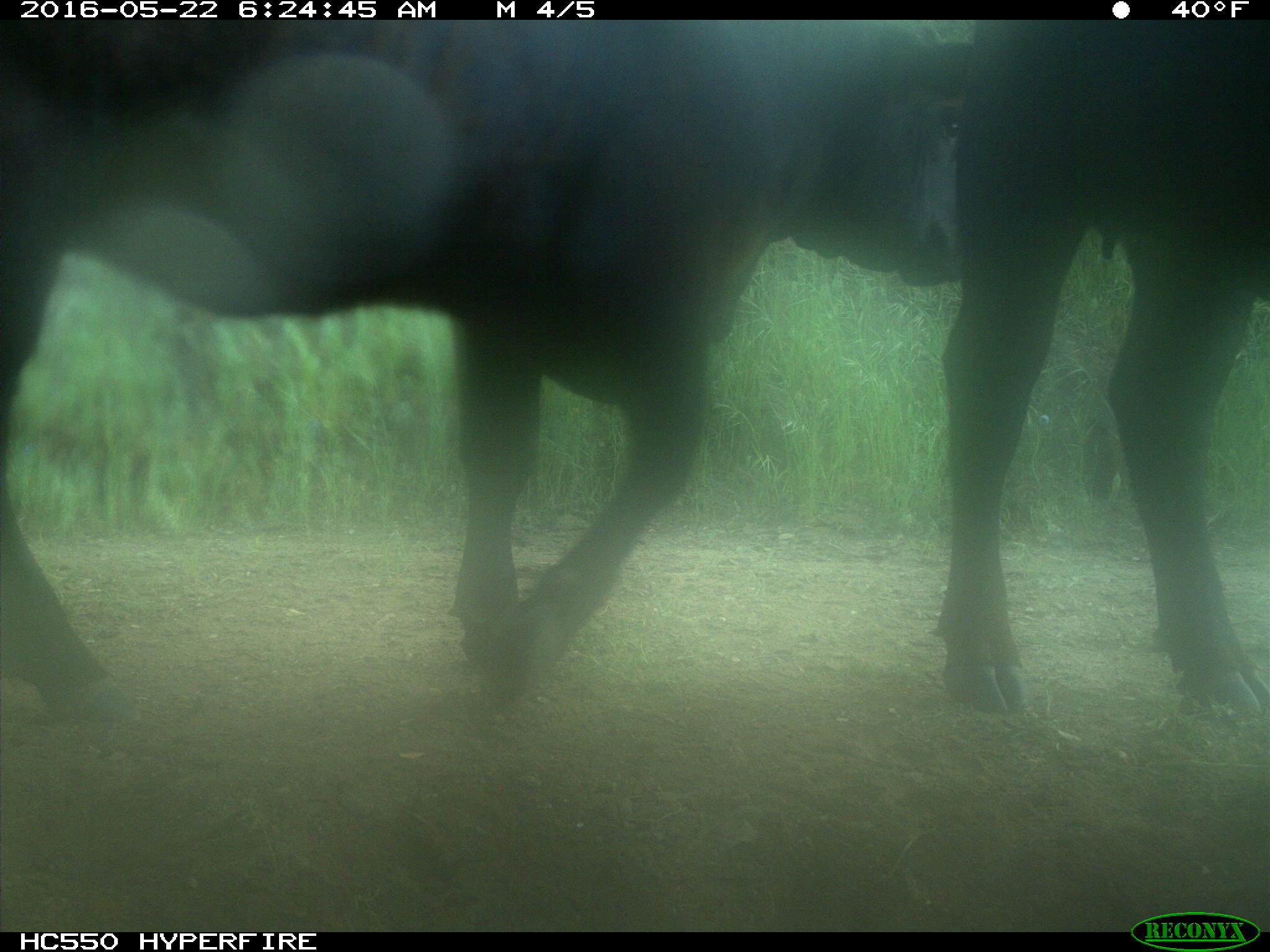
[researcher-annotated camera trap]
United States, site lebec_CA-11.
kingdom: Animalia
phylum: Chordata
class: Mammalia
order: Artiodactyla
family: Bovidae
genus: Bos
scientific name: Bos taurus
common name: domestic cow